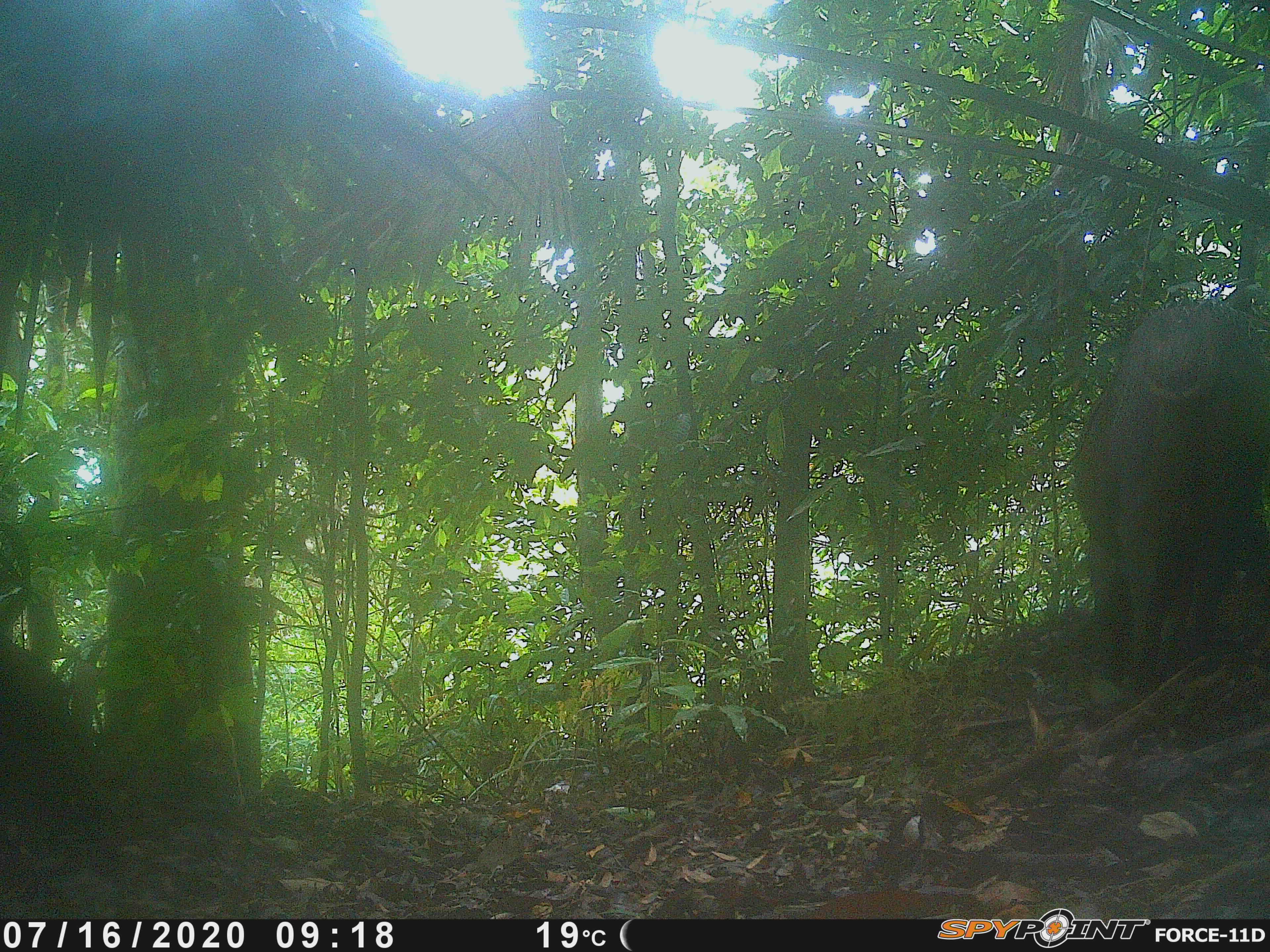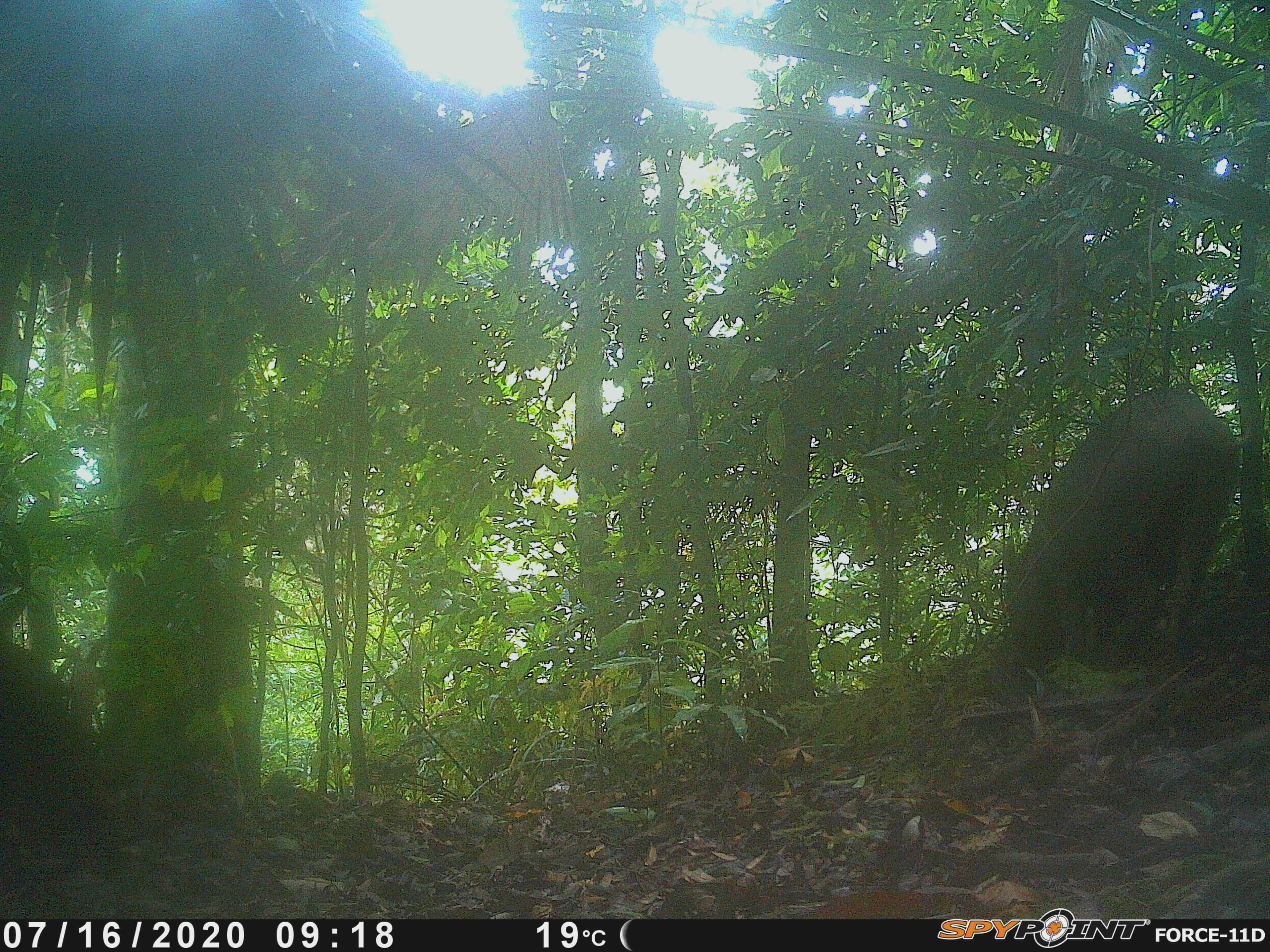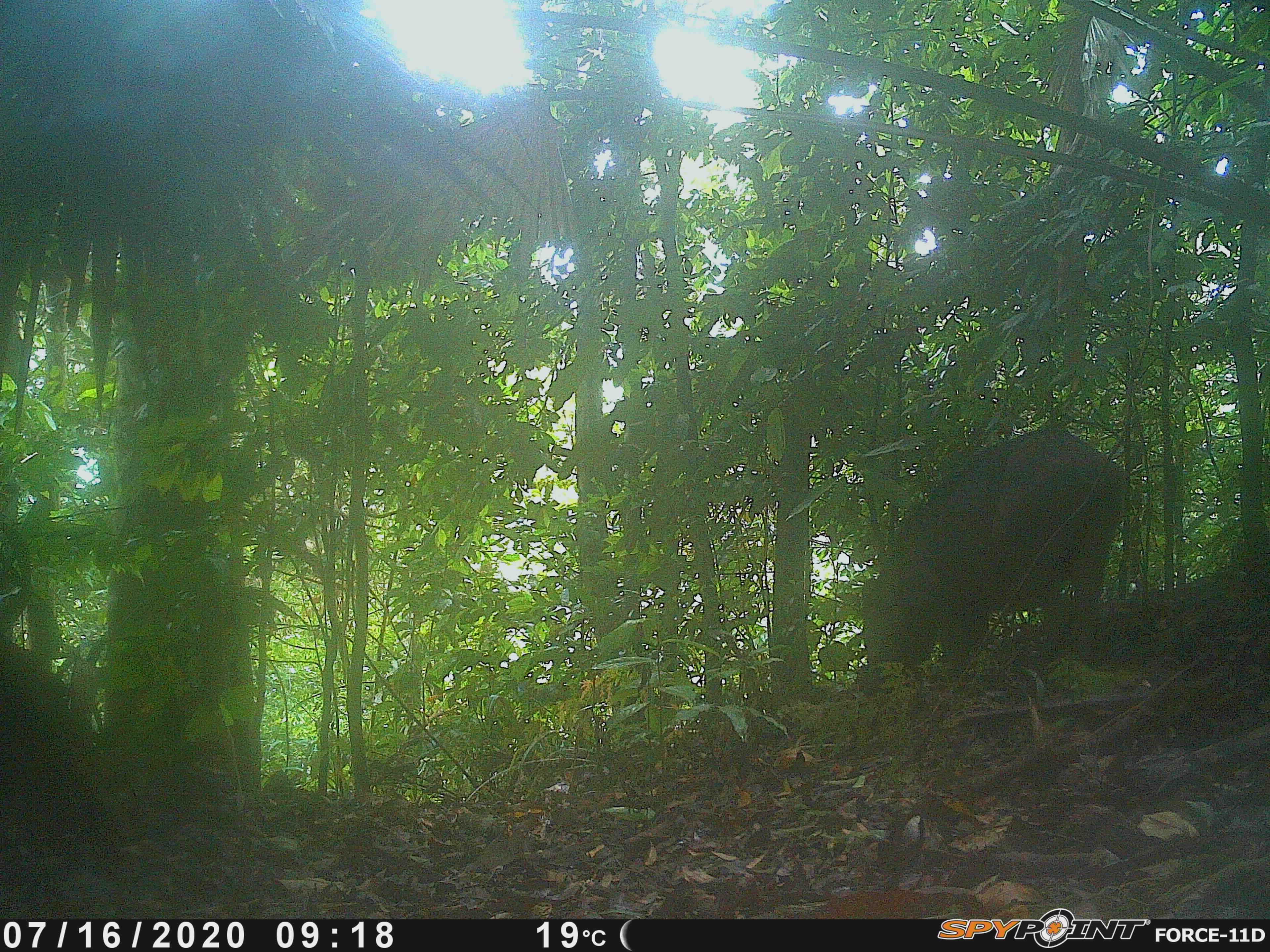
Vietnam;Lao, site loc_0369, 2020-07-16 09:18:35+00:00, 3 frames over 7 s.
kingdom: Animalia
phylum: Chordata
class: Mammalia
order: Artiodactyla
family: Suidae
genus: Sus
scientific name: Sus scrofa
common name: eurasian wild pig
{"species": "eurasian wild pig (Sus scrofa)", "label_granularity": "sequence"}